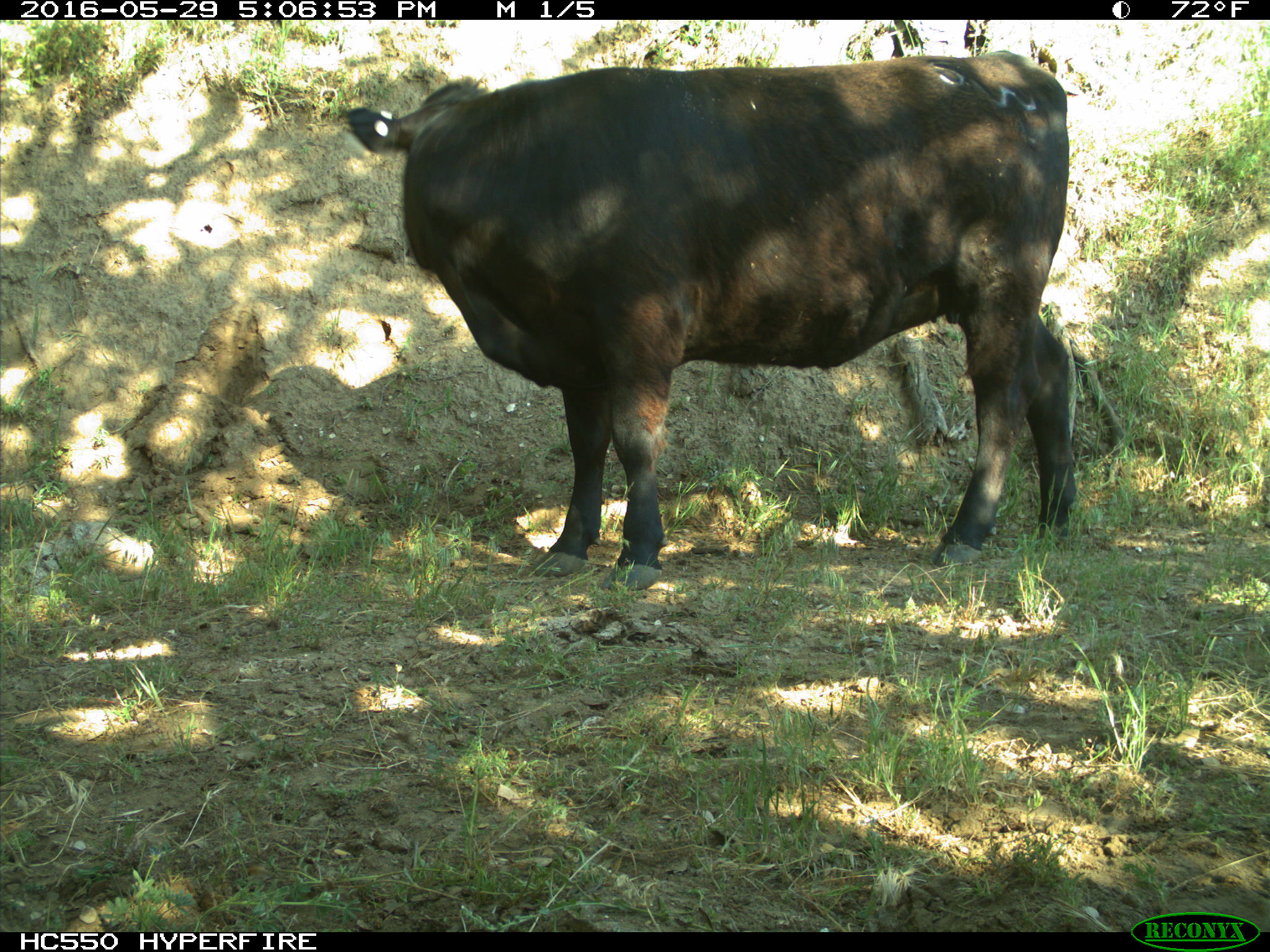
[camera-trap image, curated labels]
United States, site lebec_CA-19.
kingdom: Animalia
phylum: Chordata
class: Mammalia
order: Artiodactyla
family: Bovidae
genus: Bos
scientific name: Bos taurus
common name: domestic cow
Bos taurus (domestic cow).